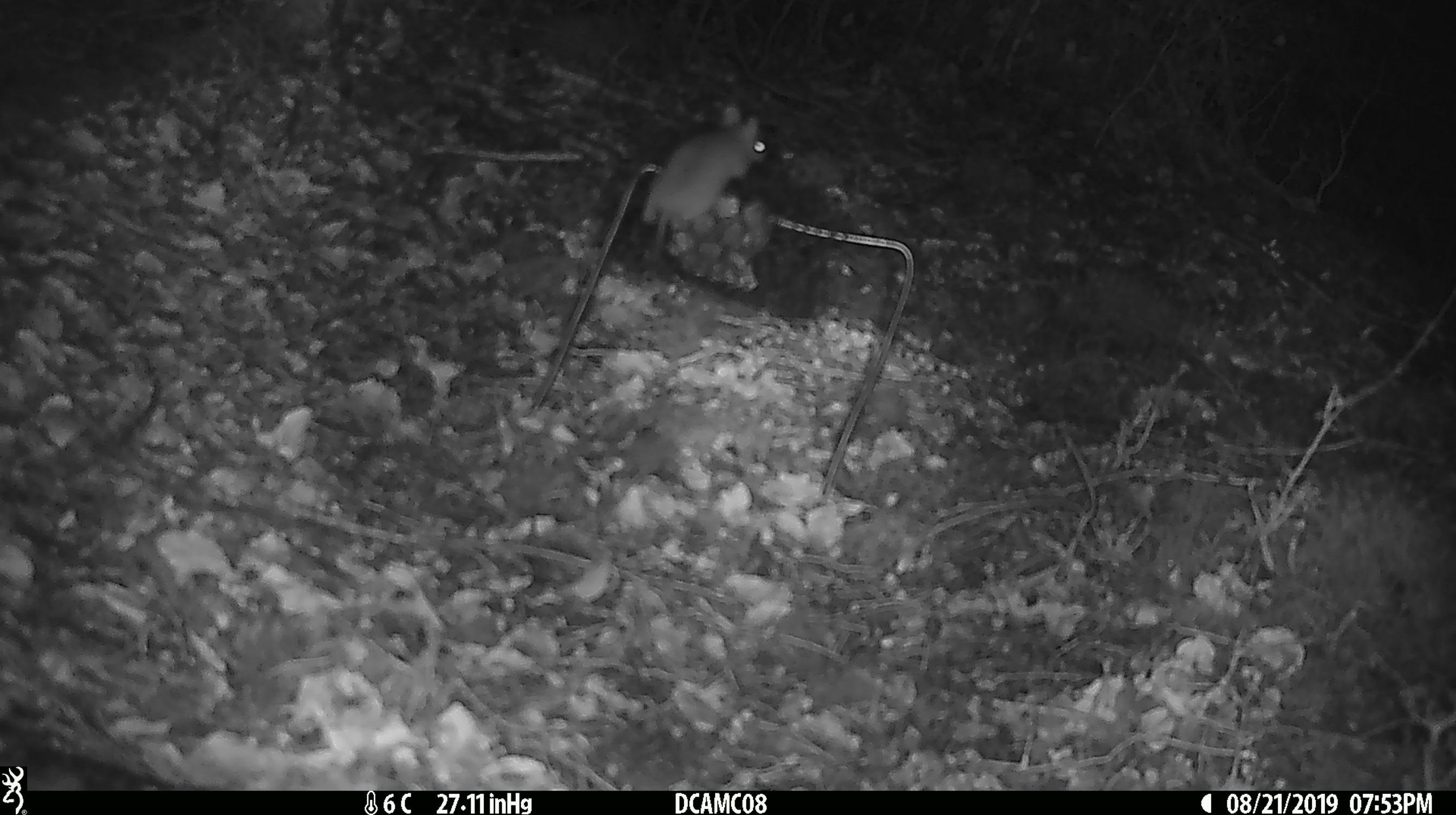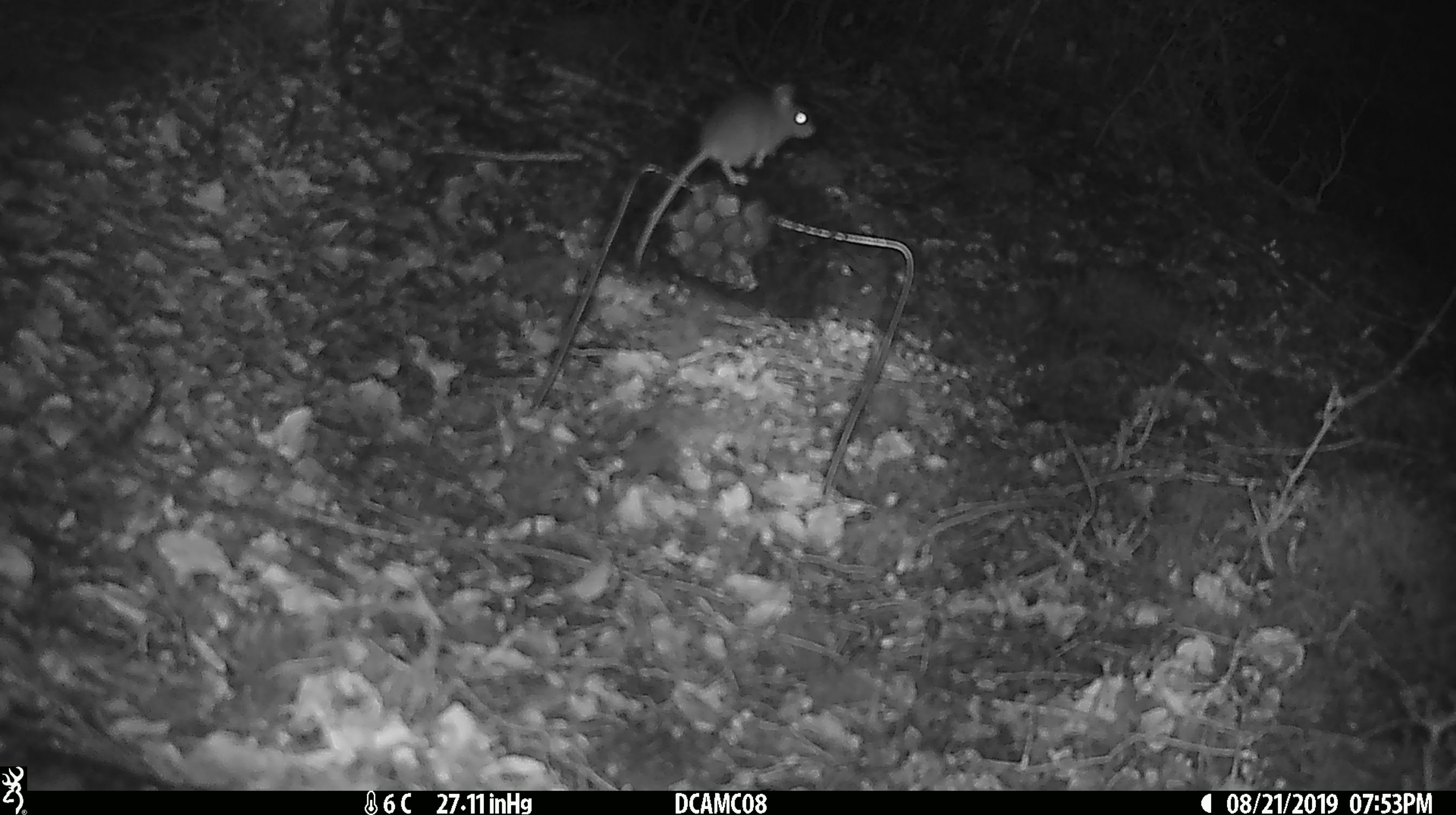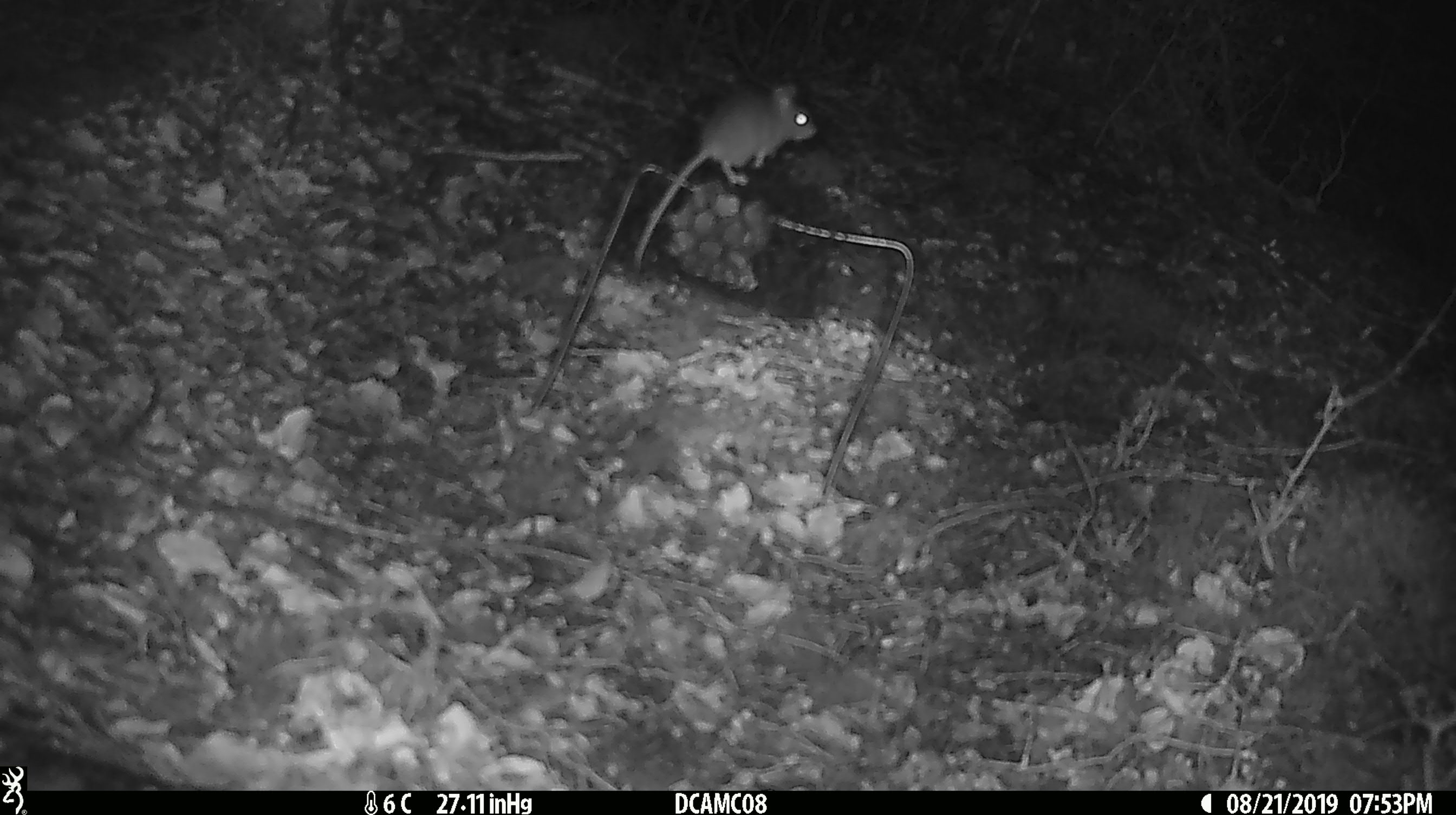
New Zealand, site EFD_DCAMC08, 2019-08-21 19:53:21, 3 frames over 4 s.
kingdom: Animalia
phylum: Chordata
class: Mammalia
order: Rodentia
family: Muridae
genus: Mus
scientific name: Mus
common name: mouse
Mouse (Mus).